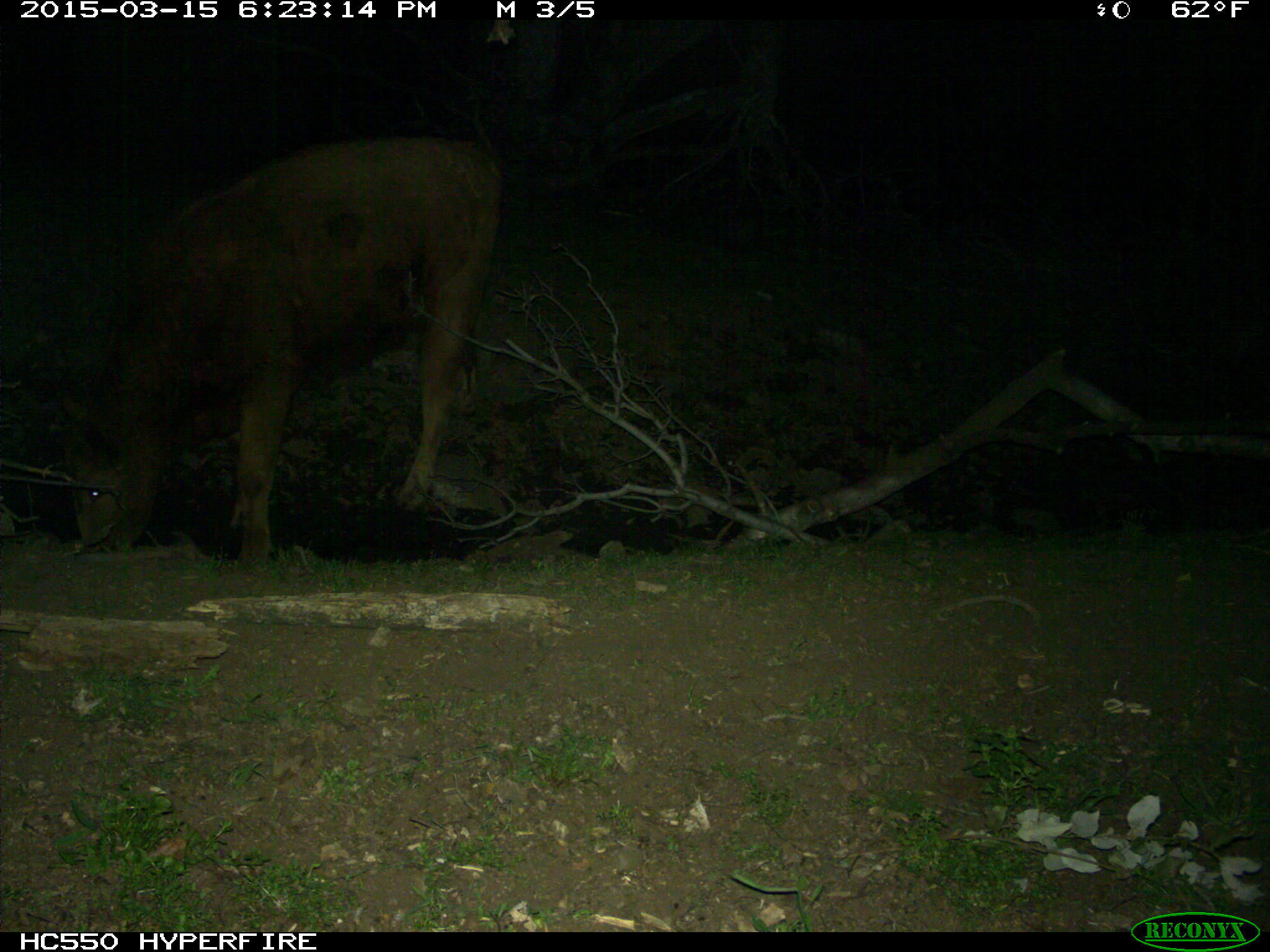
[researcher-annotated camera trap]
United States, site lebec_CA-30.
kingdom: Animalia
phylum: Chordata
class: Mammalia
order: Artiodactyla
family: Bovidae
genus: Bos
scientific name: Bos taurus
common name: domestic cow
Bos taurus (domestic cow).